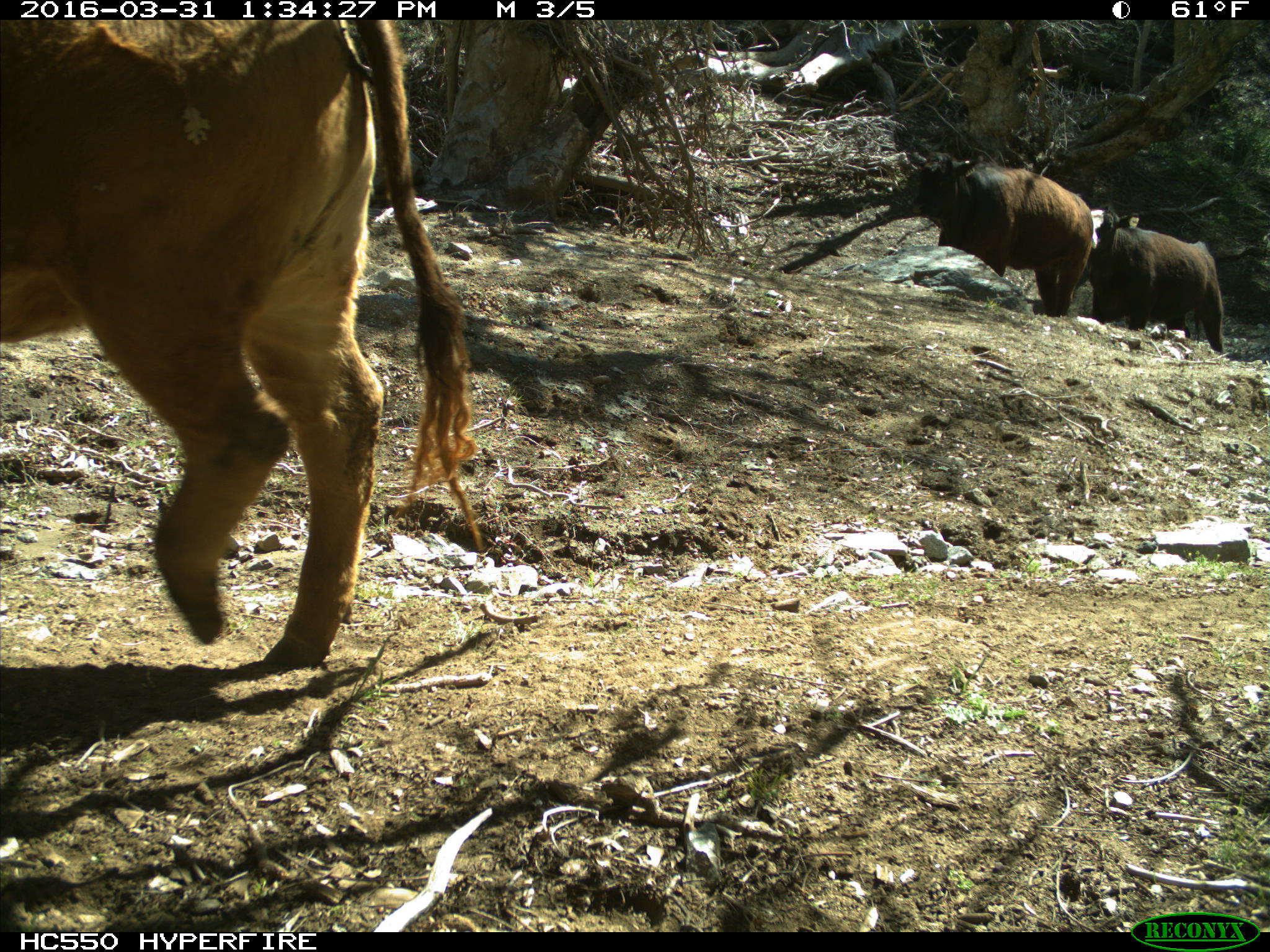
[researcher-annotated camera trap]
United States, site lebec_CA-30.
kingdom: Animalia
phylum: Chordata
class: Mammalia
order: Artiodactyla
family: Bovidae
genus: Bos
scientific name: Bos taurus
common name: domestic cow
Bos taurus (domestic cow).